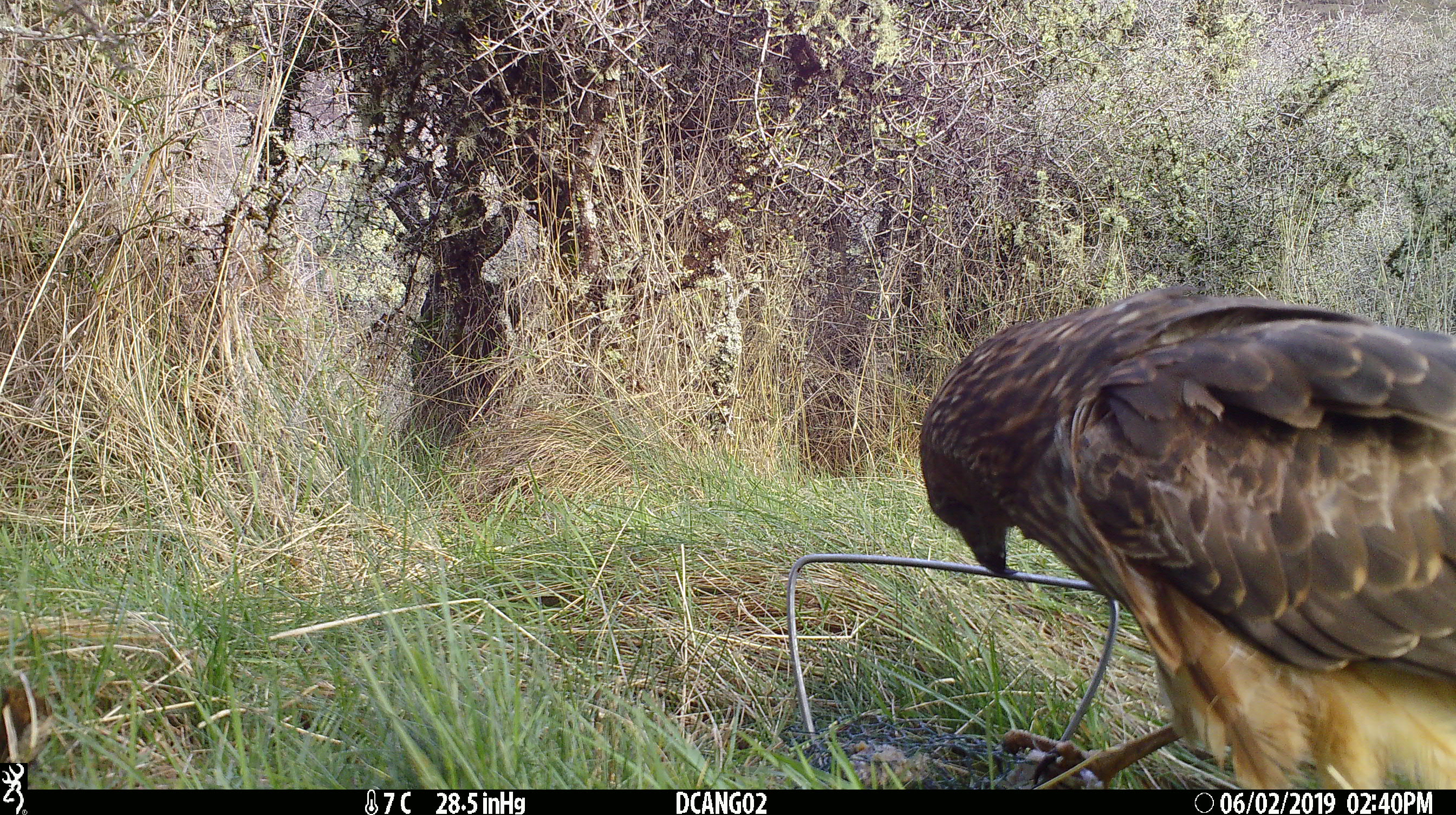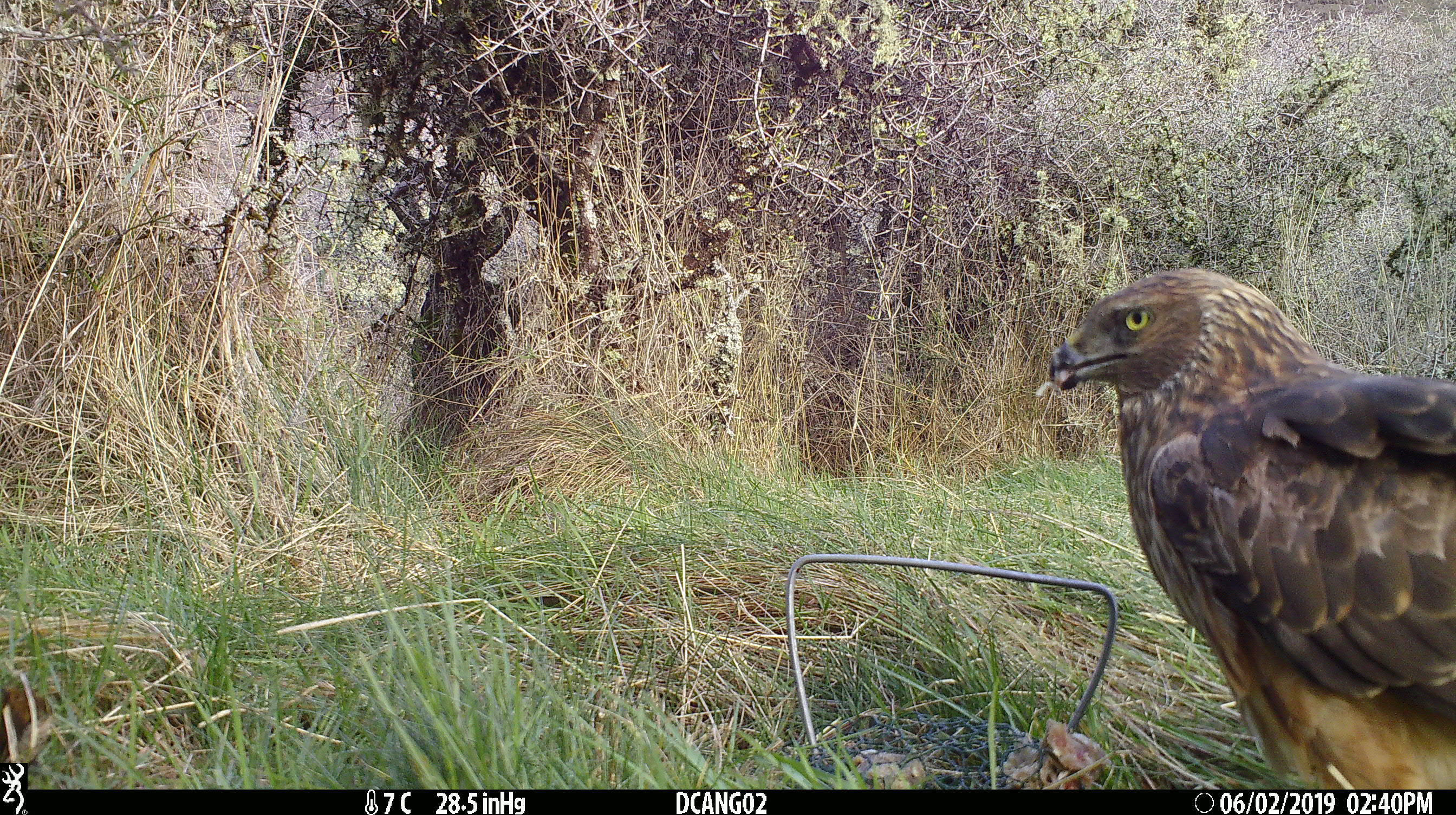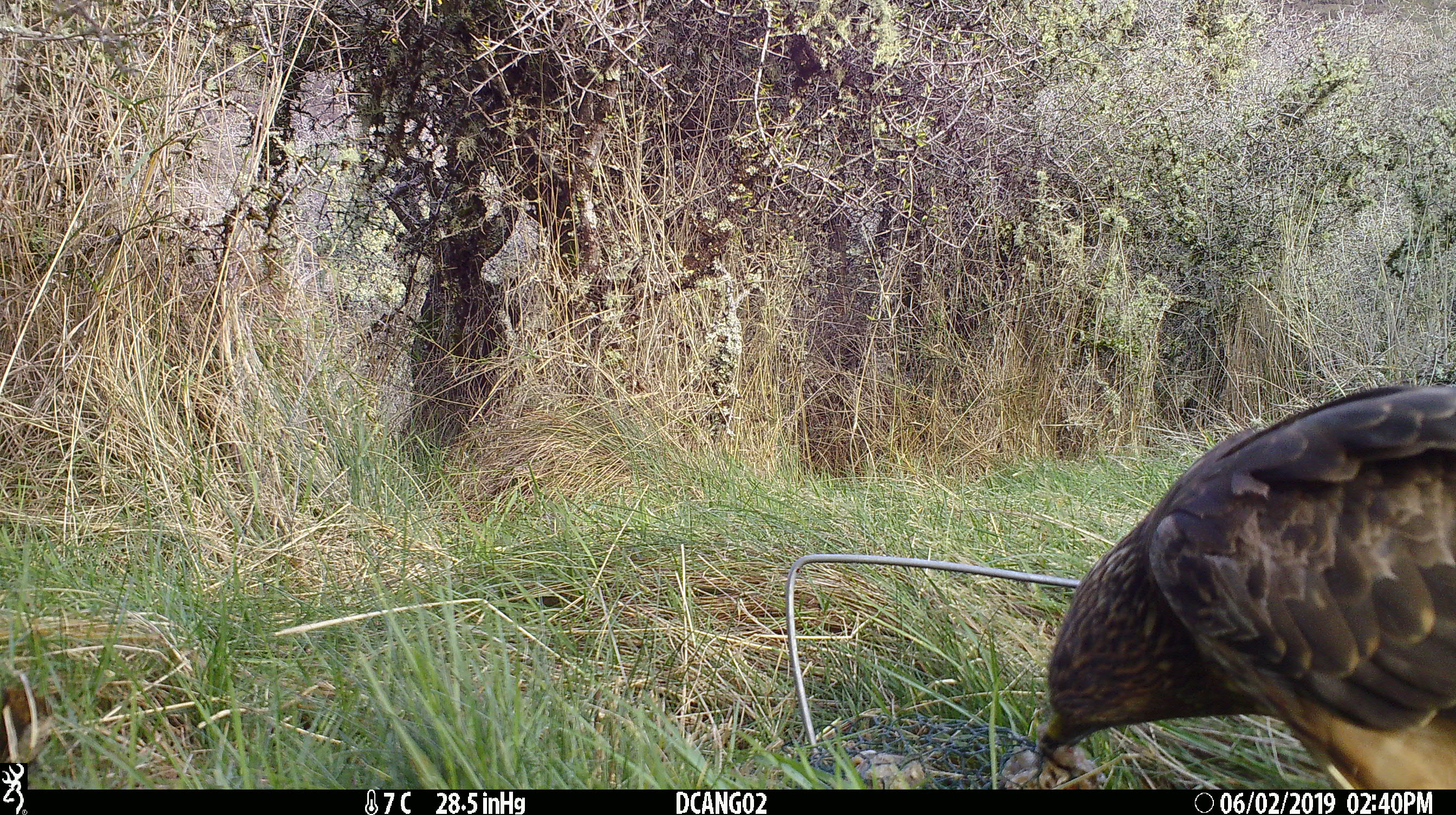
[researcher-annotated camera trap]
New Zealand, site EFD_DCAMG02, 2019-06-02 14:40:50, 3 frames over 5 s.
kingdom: Animalia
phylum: Chordata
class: Aves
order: Accipitriformes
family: Accipitridae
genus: Circus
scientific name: Circus approximans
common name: swamp harrier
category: harrier